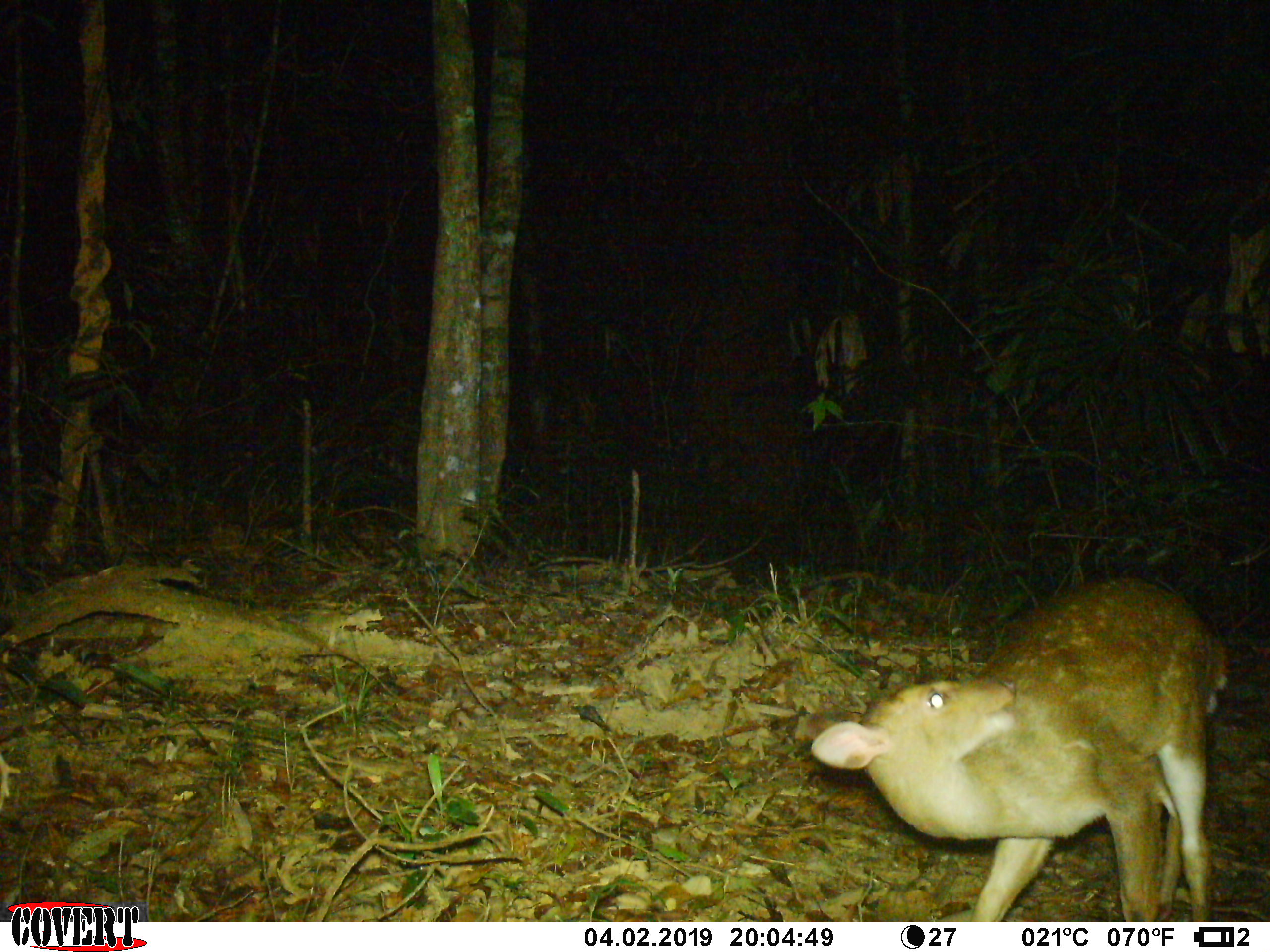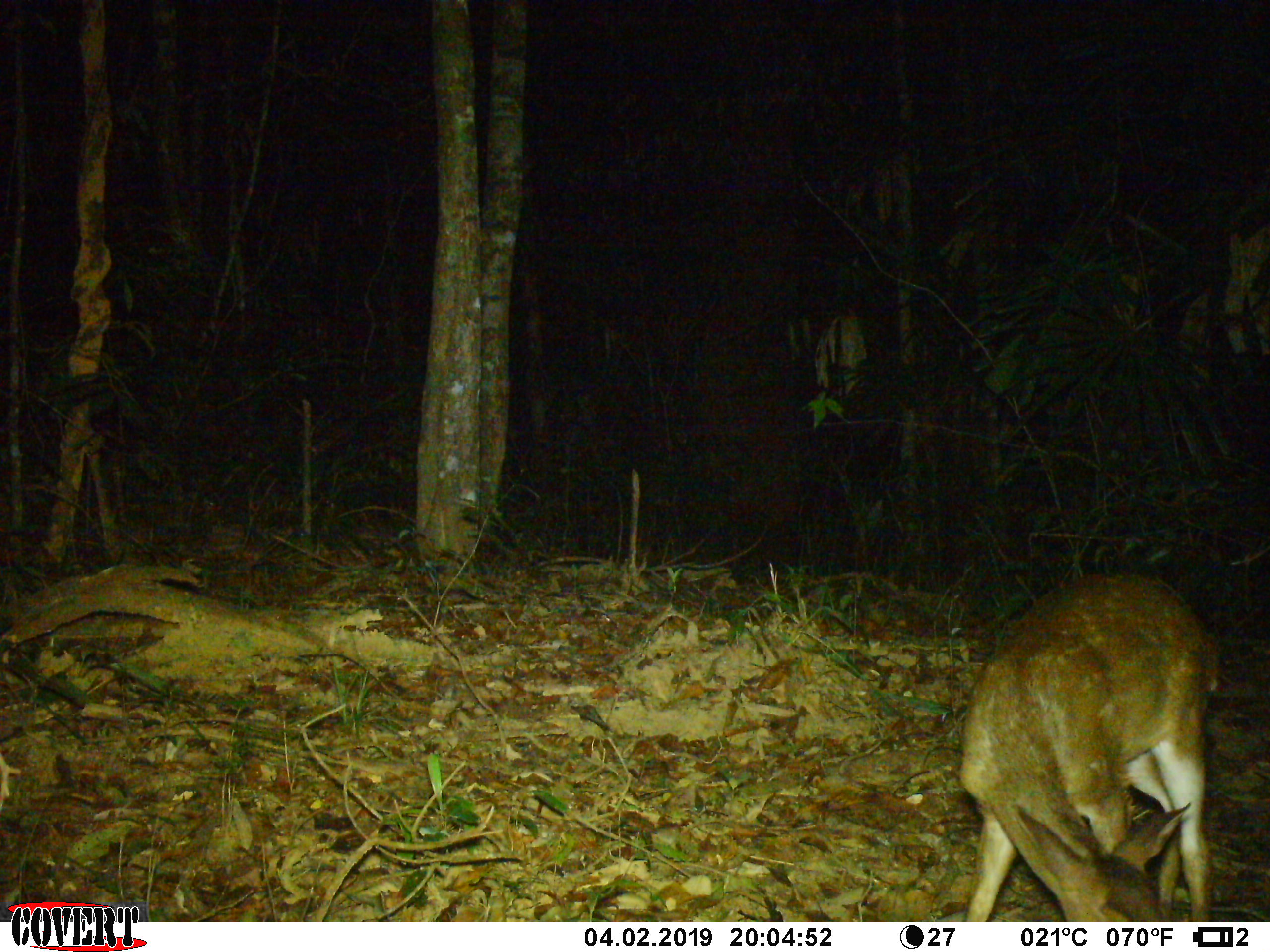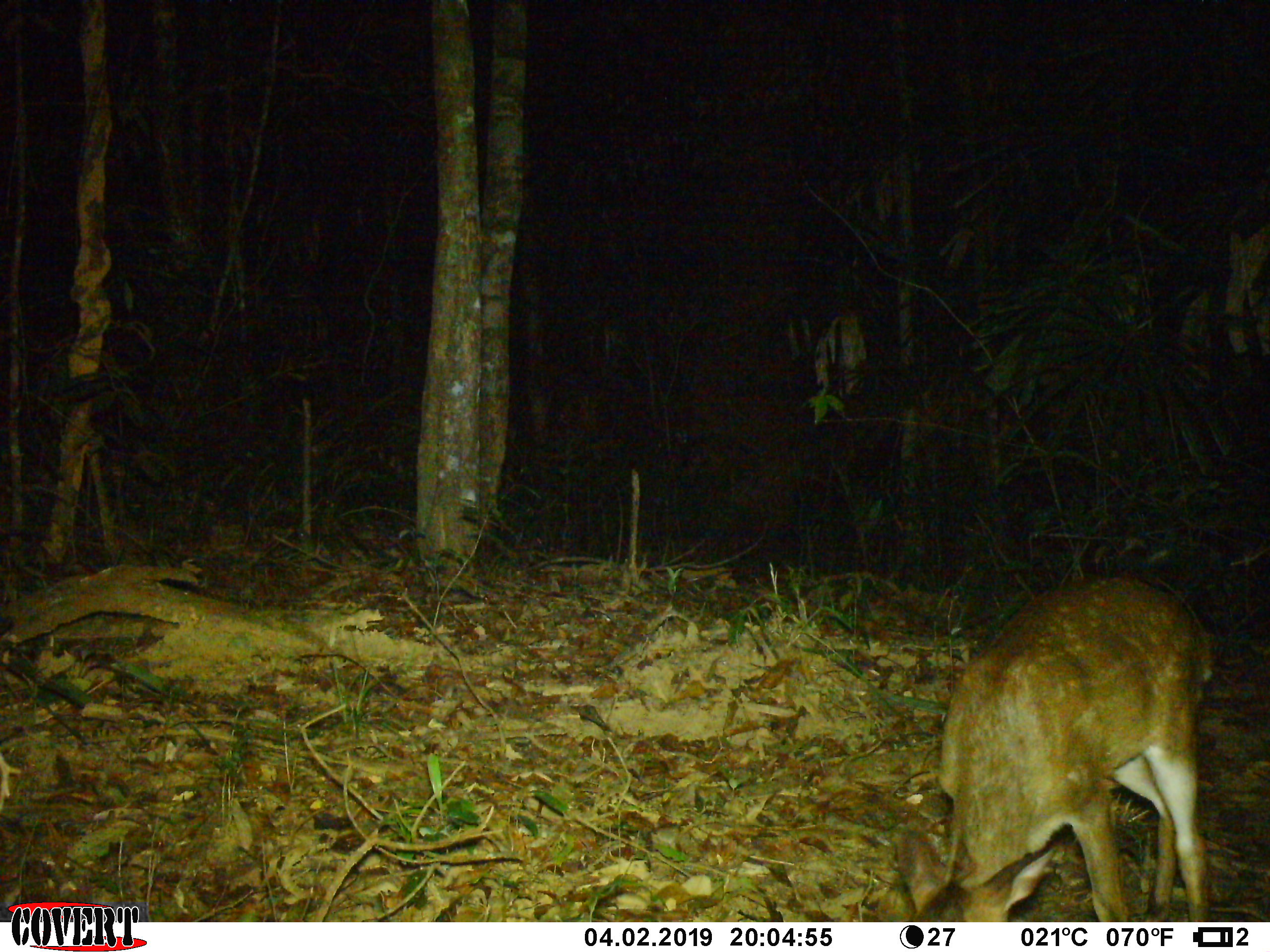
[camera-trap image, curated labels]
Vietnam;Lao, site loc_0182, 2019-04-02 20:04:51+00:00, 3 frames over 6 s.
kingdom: Animalia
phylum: Chordata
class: Mammalia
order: Artiodactyla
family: Cervidae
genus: Muntiacus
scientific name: Muntiacus vuquangensis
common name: large-antlered muntjac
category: large antlered muntjac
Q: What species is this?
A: Large antlered muntjac (large-antlered muntjac) (Muntiacus vuquangensis).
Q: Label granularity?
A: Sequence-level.